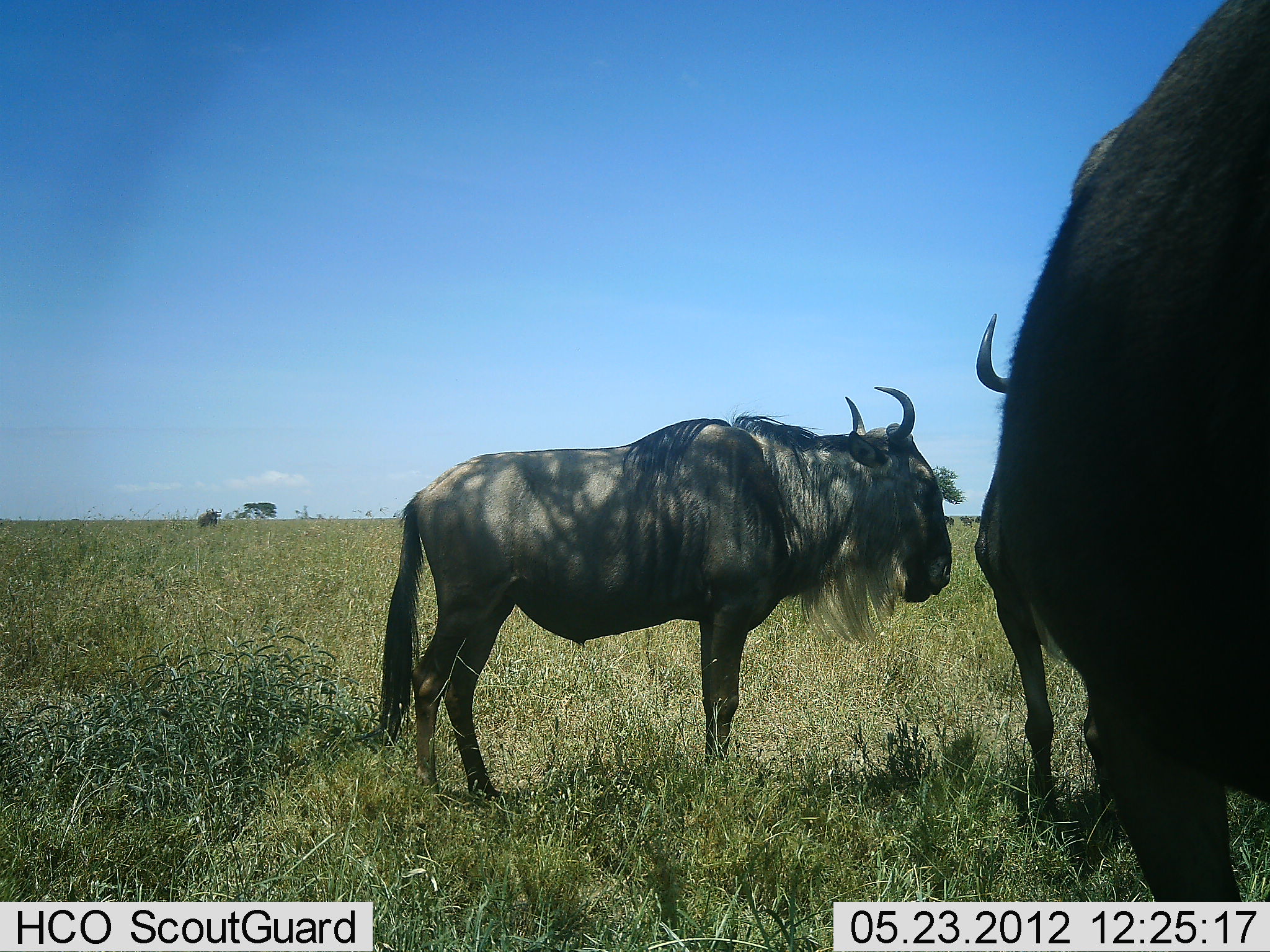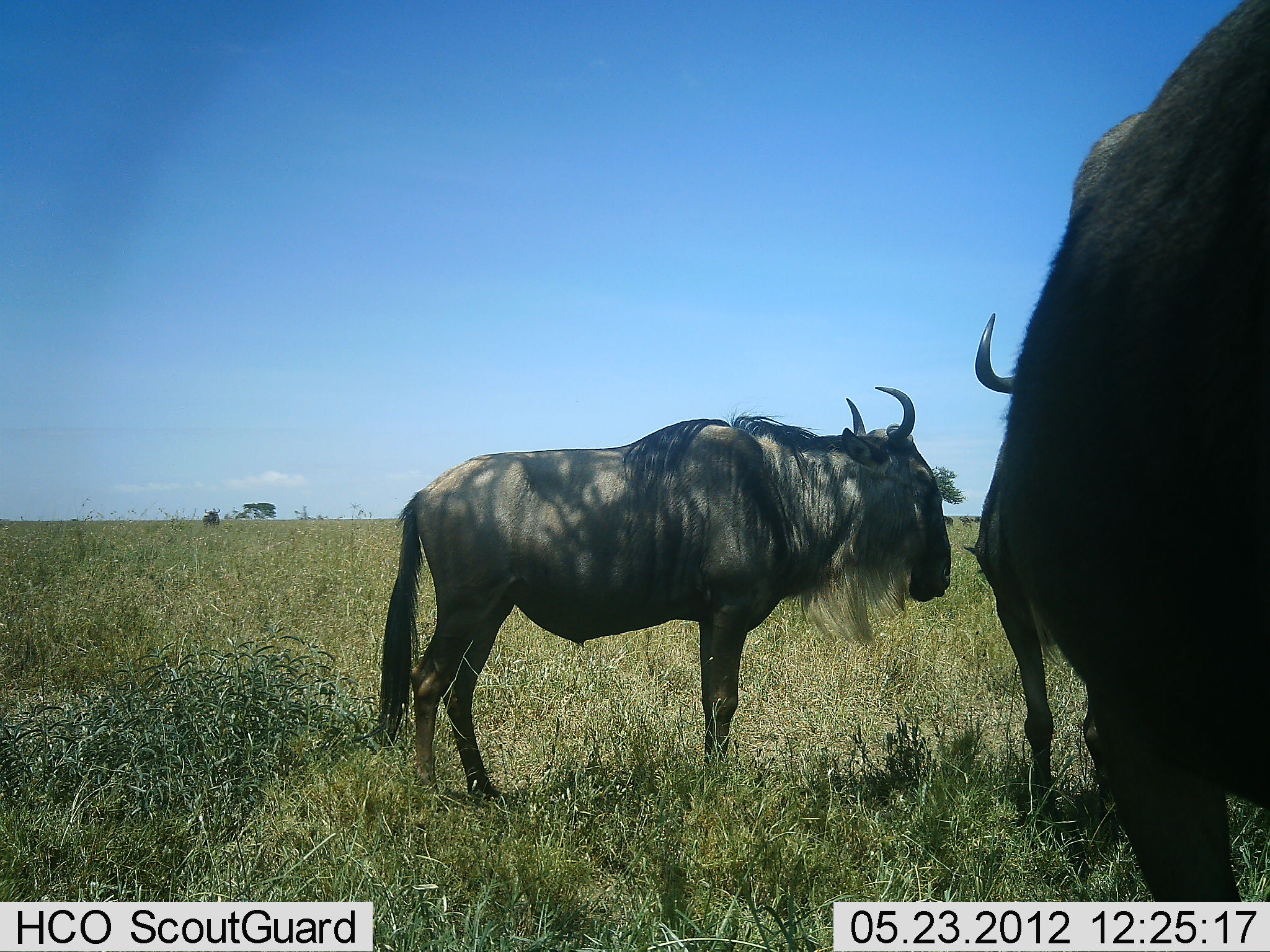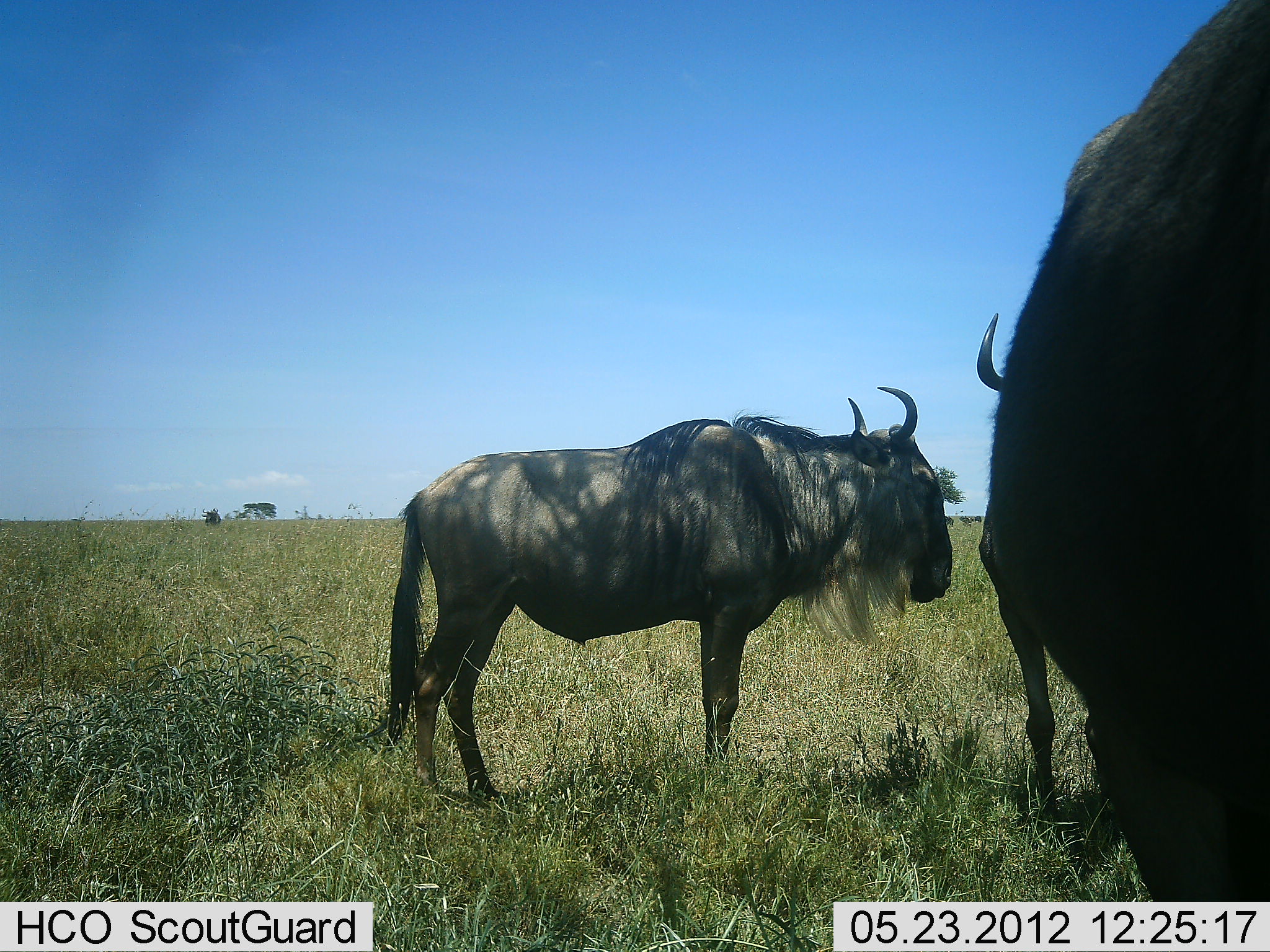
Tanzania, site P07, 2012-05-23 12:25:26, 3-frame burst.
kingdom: Animalia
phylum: Chordata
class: Mammalia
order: Artiodactyla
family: Bovidae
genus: Connochaetes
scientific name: Connochaetes taurinus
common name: blue wildebeest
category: wildebeest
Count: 3.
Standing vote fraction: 96%.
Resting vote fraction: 14%.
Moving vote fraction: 7%.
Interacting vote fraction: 0%.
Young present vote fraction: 0%.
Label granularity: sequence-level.